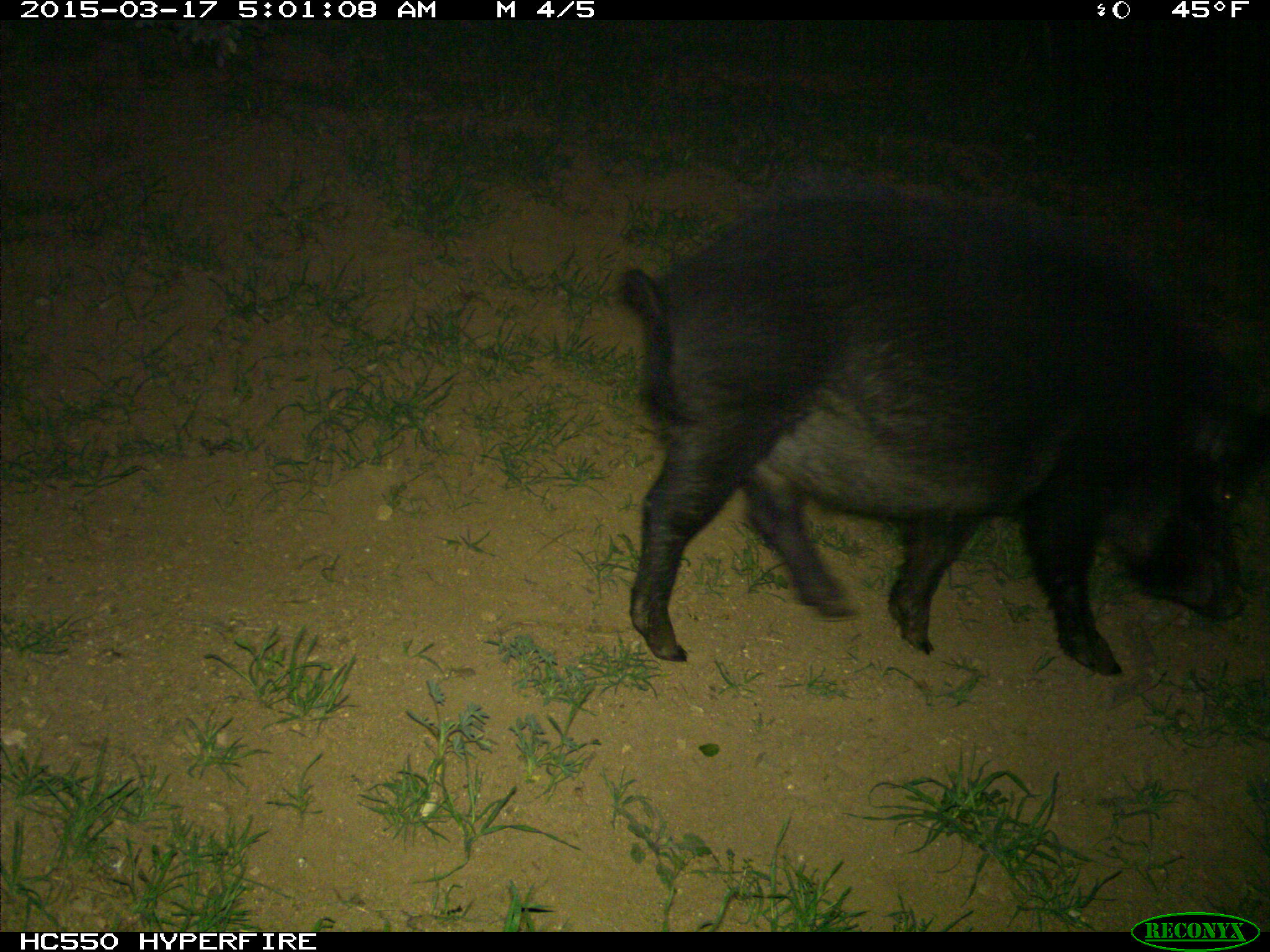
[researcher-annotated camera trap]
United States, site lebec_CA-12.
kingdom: Animalia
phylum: Chordata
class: Mammalia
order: Artiodactyla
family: Suidae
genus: Sus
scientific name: Sus scrofa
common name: wild boar